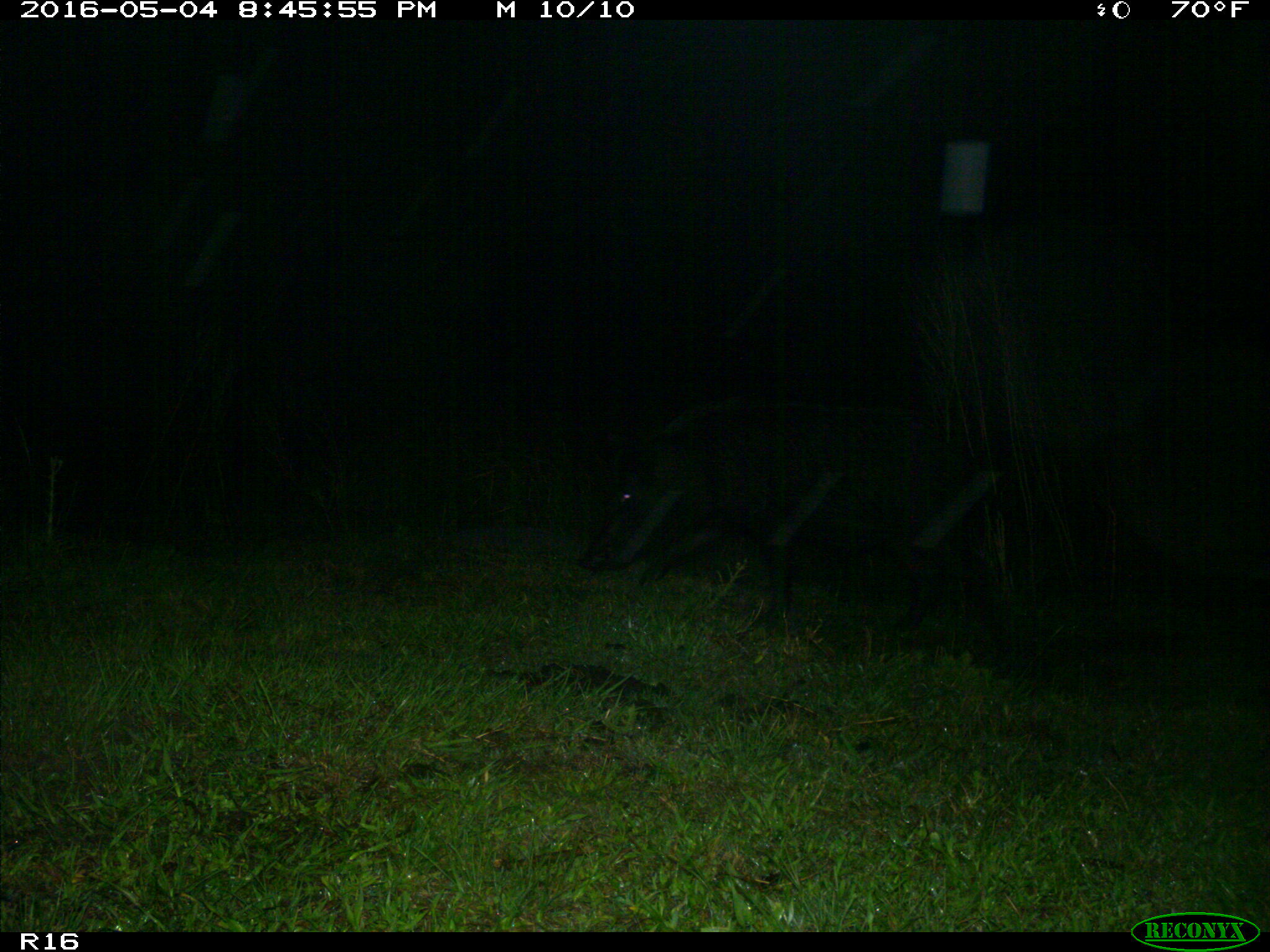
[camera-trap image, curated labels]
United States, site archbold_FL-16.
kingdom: Animalia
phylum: Chordata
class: Mammalia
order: Artiodactyla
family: Suidae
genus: Sus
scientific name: Sus scrofa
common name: wild boar